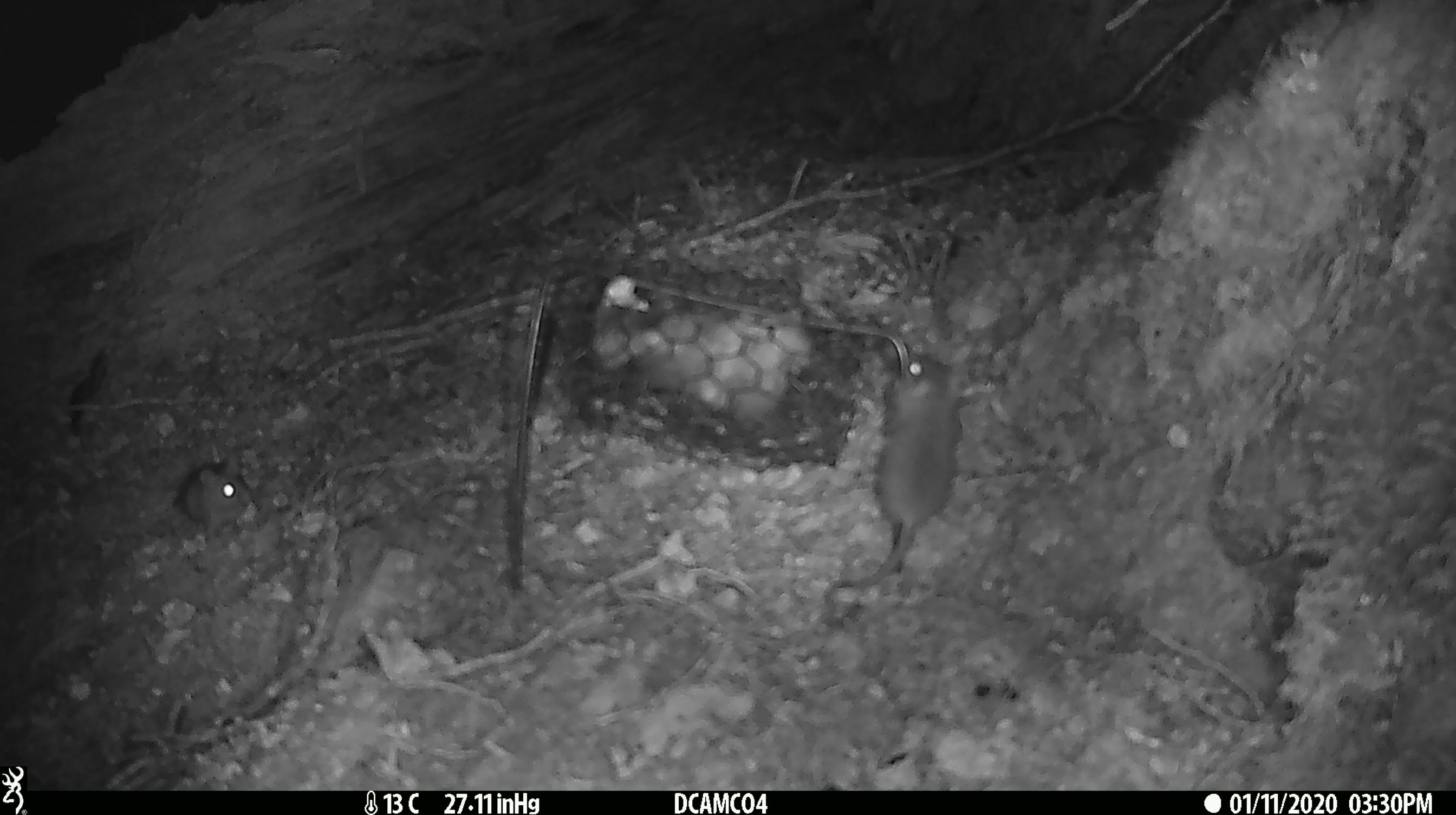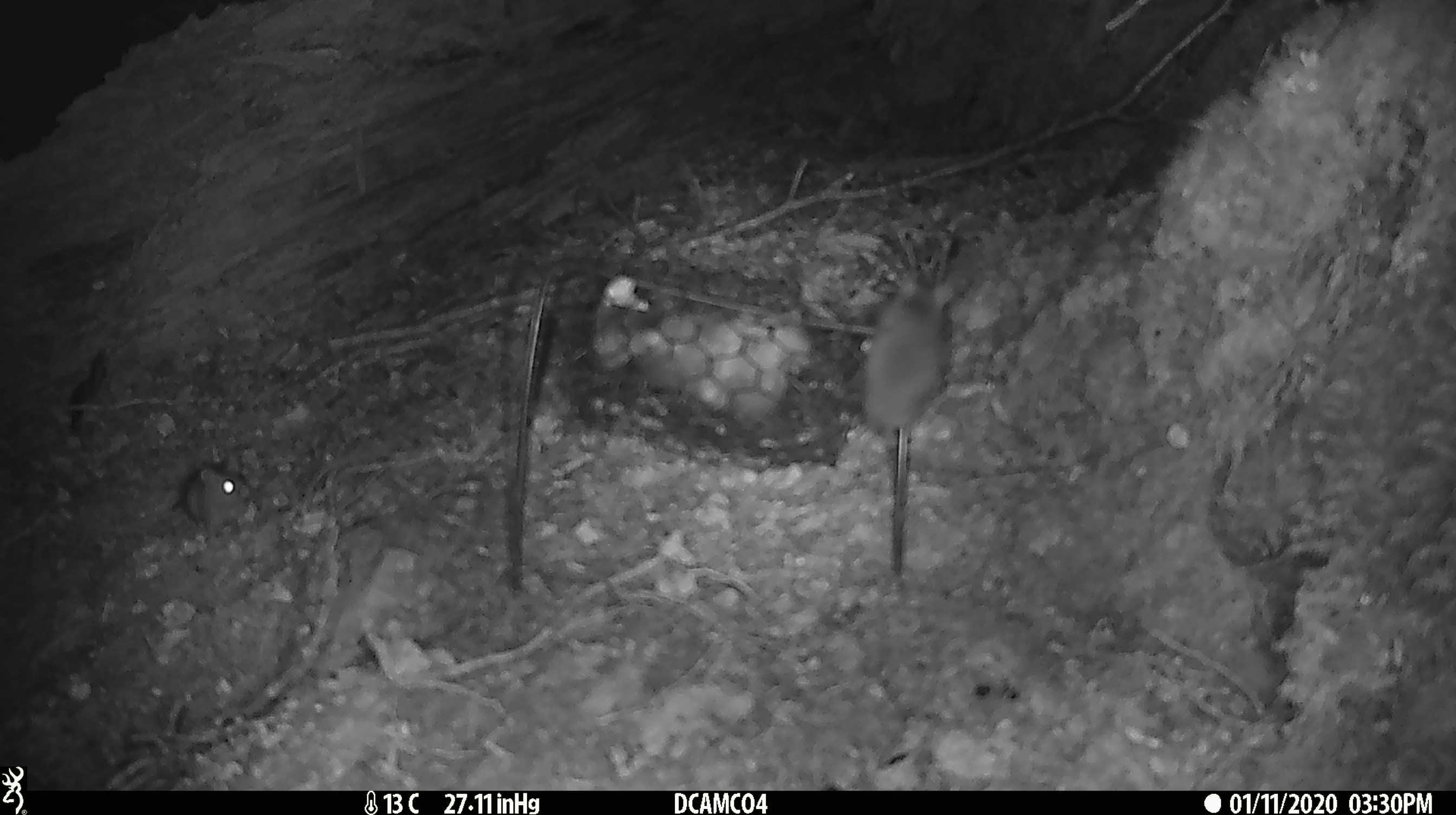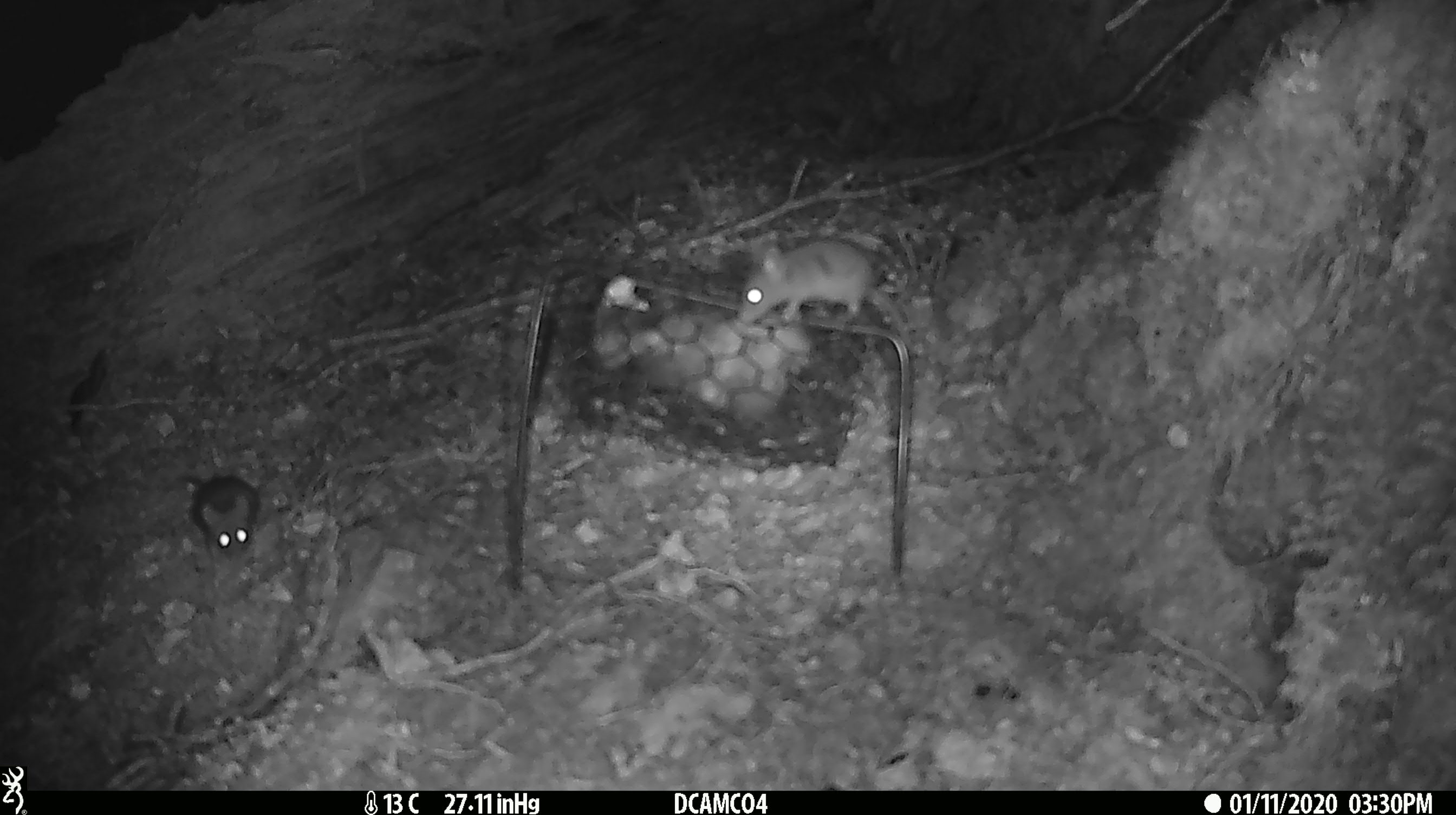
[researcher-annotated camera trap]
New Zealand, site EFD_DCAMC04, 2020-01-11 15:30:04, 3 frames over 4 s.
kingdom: Animalia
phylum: Chordata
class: Mammalia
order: Rodentia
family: Muridae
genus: Mus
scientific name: Mus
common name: mouse